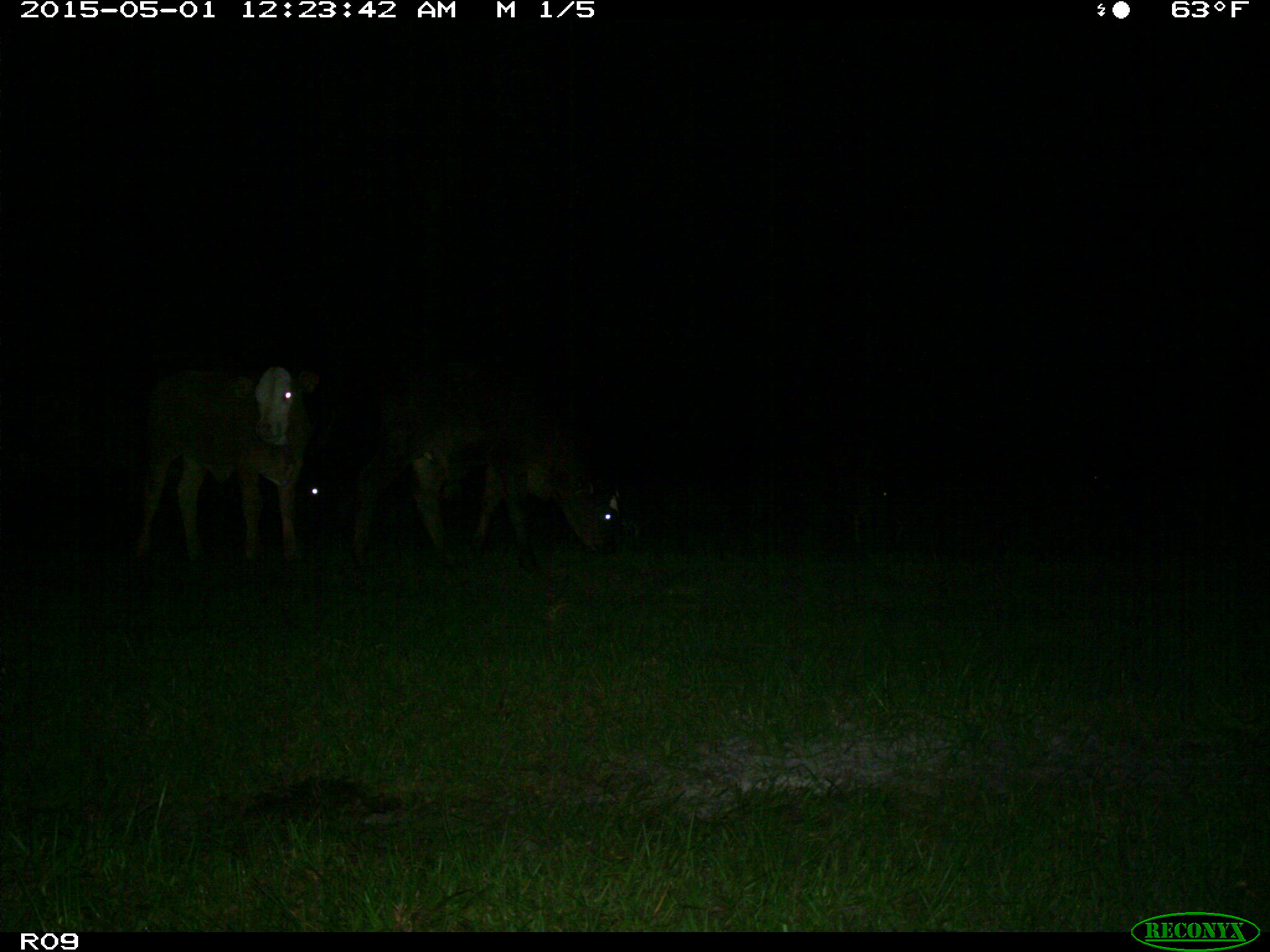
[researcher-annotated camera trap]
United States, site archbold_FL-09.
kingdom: Animalia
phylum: Chordata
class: Mammalia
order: Artiodactyla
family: Bovidae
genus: Bos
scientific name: Bos taurus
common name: domestic cow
Bos taurus (domestic cow).